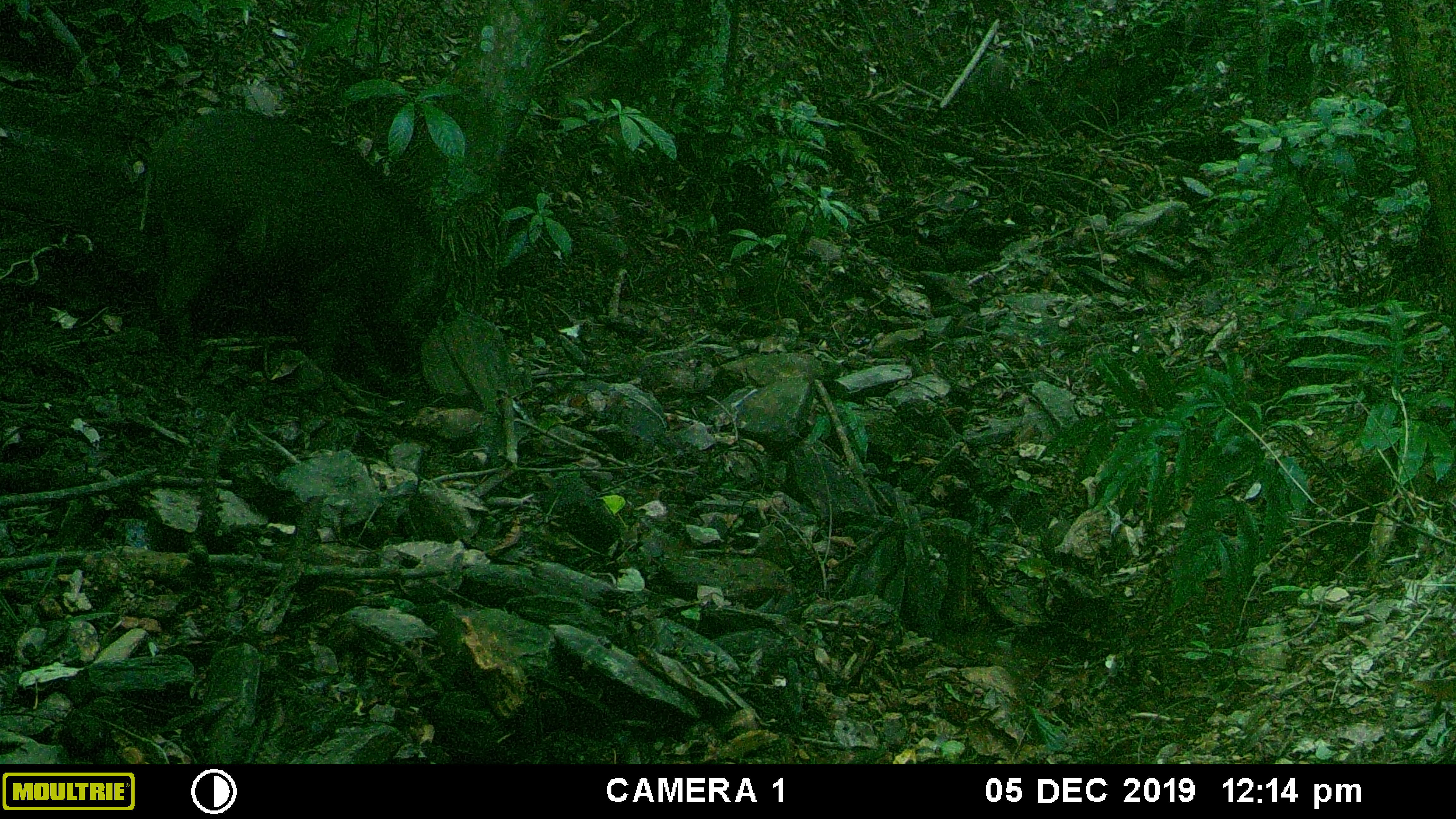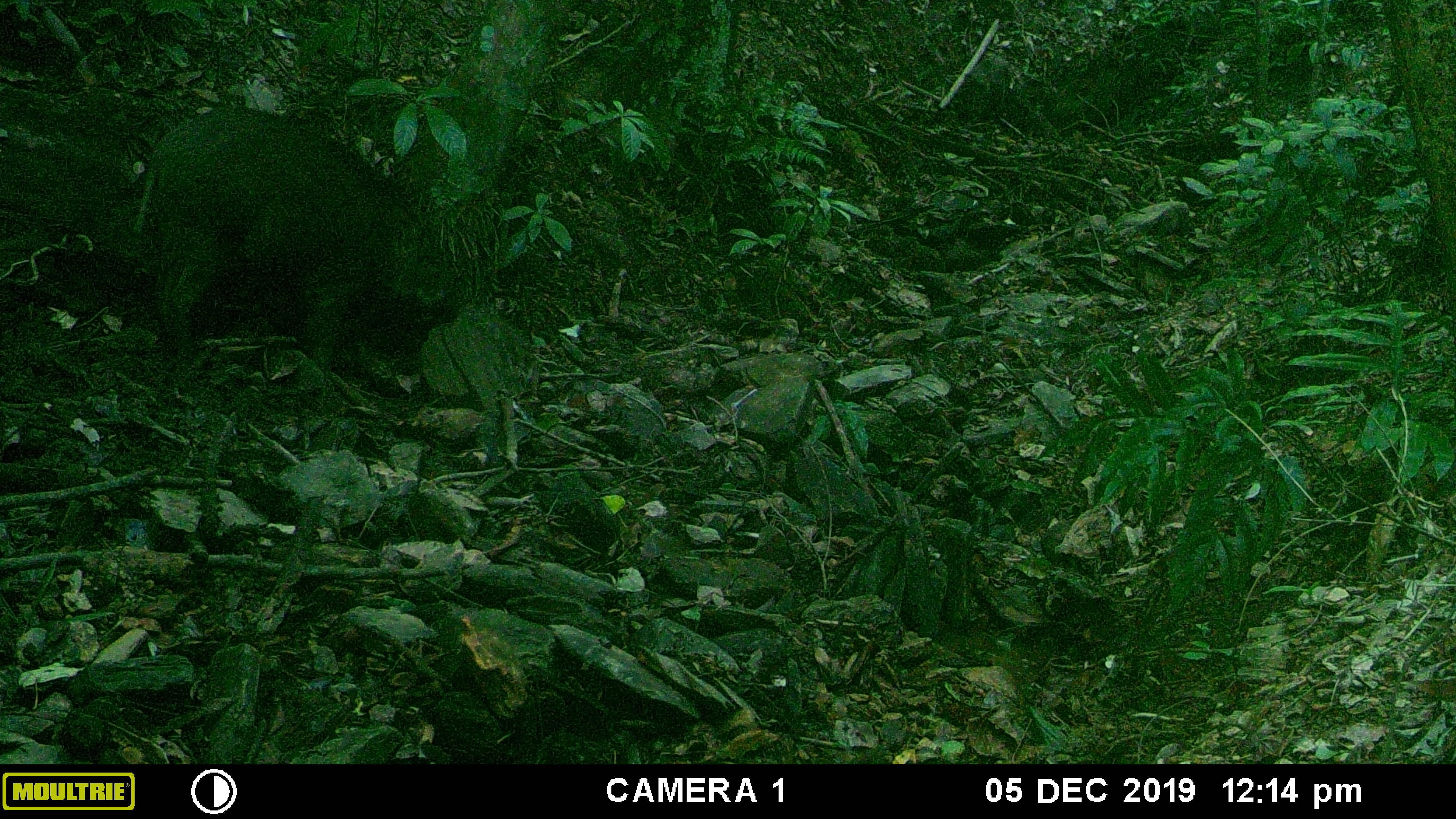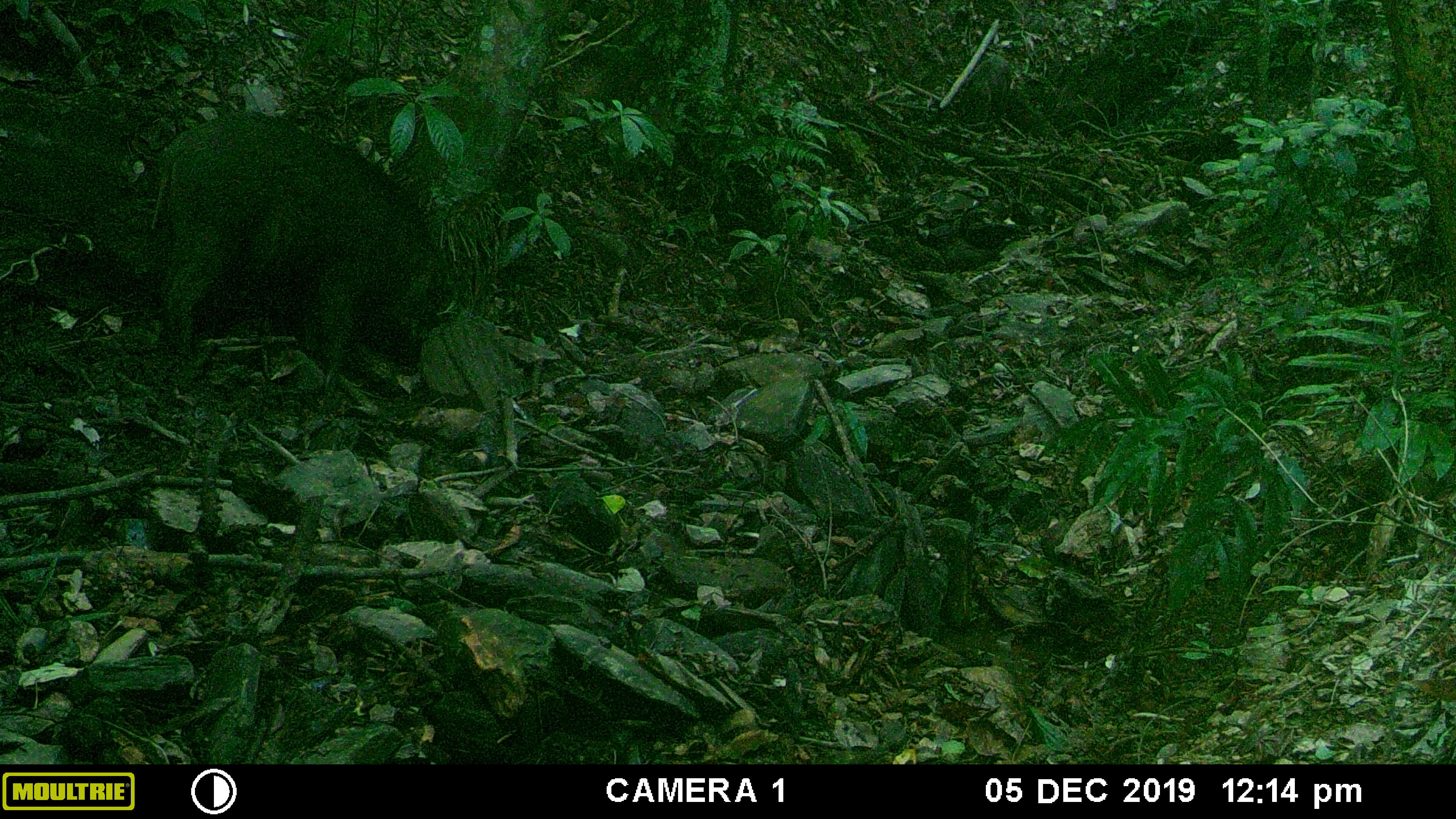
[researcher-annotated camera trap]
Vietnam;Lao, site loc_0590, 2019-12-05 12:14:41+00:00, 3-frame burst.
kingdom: Animalia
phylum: Chordata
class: Mammalia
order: Artiodactyla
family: Suidae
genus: Sus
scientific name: Sus scrofa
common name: eurasian wild pig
Eurasian wild pig (Sus scrofa). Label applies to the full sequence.